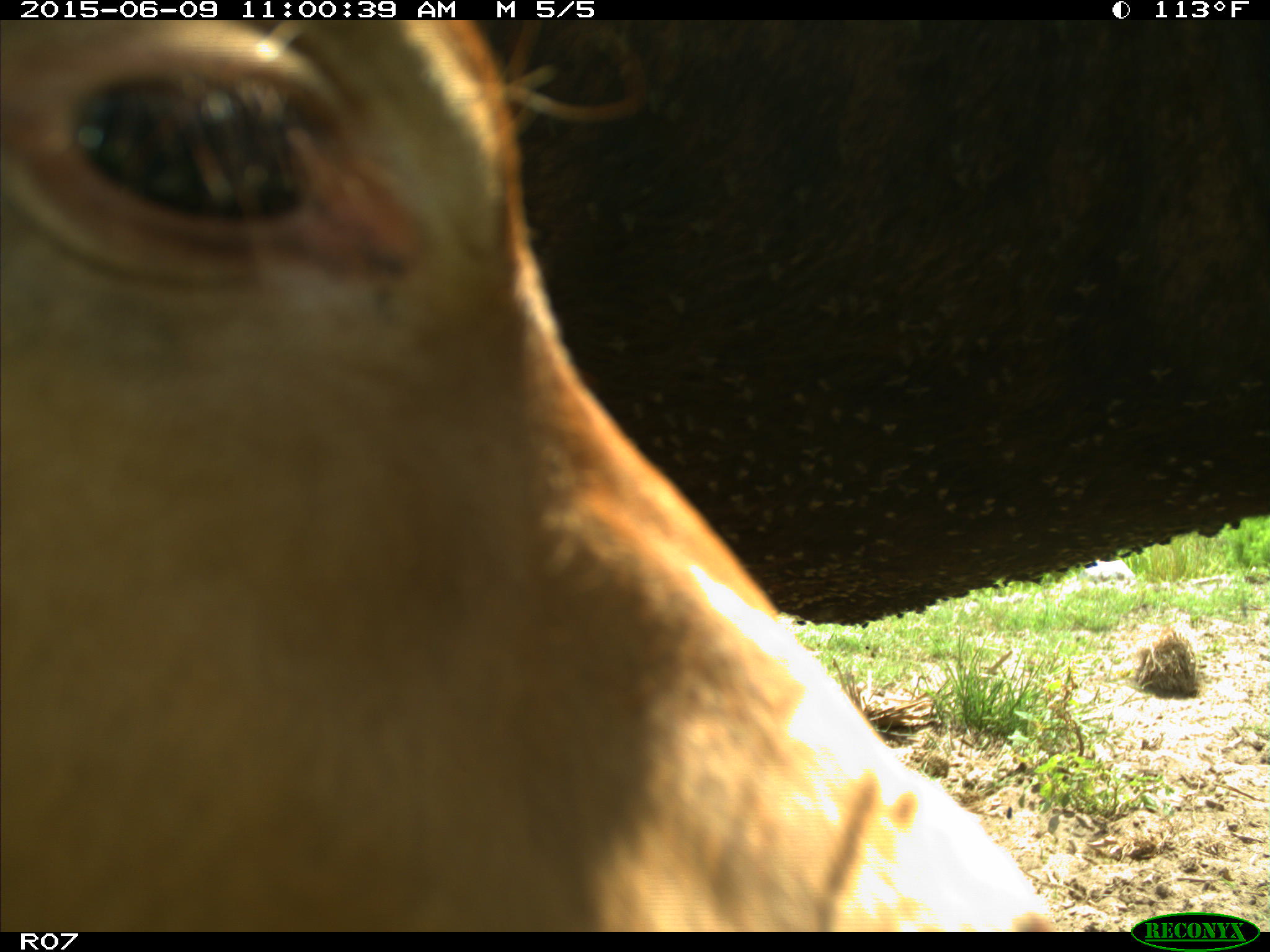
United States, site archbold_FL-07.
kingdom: Animalia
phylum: Chordata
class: Mammalia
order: Artiodactyla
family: Bovidae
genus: Bos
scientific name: Bos taurus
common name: domestic cow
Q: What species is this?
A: Bos taurus (domestic cow).